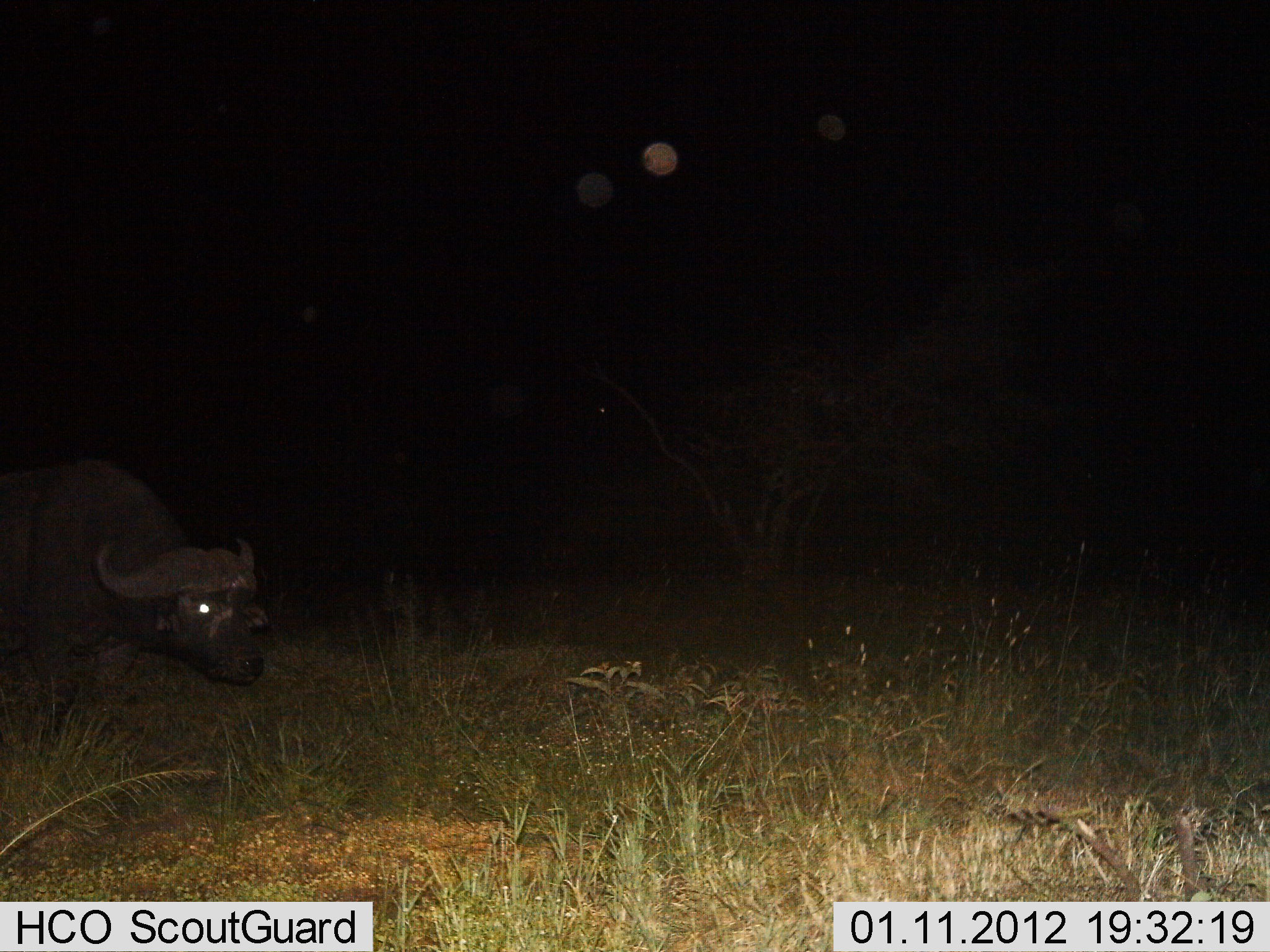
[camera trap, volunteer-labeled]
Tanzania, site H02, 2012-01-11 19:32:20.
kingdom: Animalia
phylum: Chordata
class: Mammalia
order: Artiodactyla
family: Bovidae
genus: Syncerus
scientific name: Syncerus caffer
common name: cape buffalo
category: buffalo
Buffalo (cape buffalo) (Syncerus caffer), count 1. Behavior (volunteer vote fractions): standing 29%, resting 0%, moving 54%, interacting 0%. Young present (vote fraction): 0%. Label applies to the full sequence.